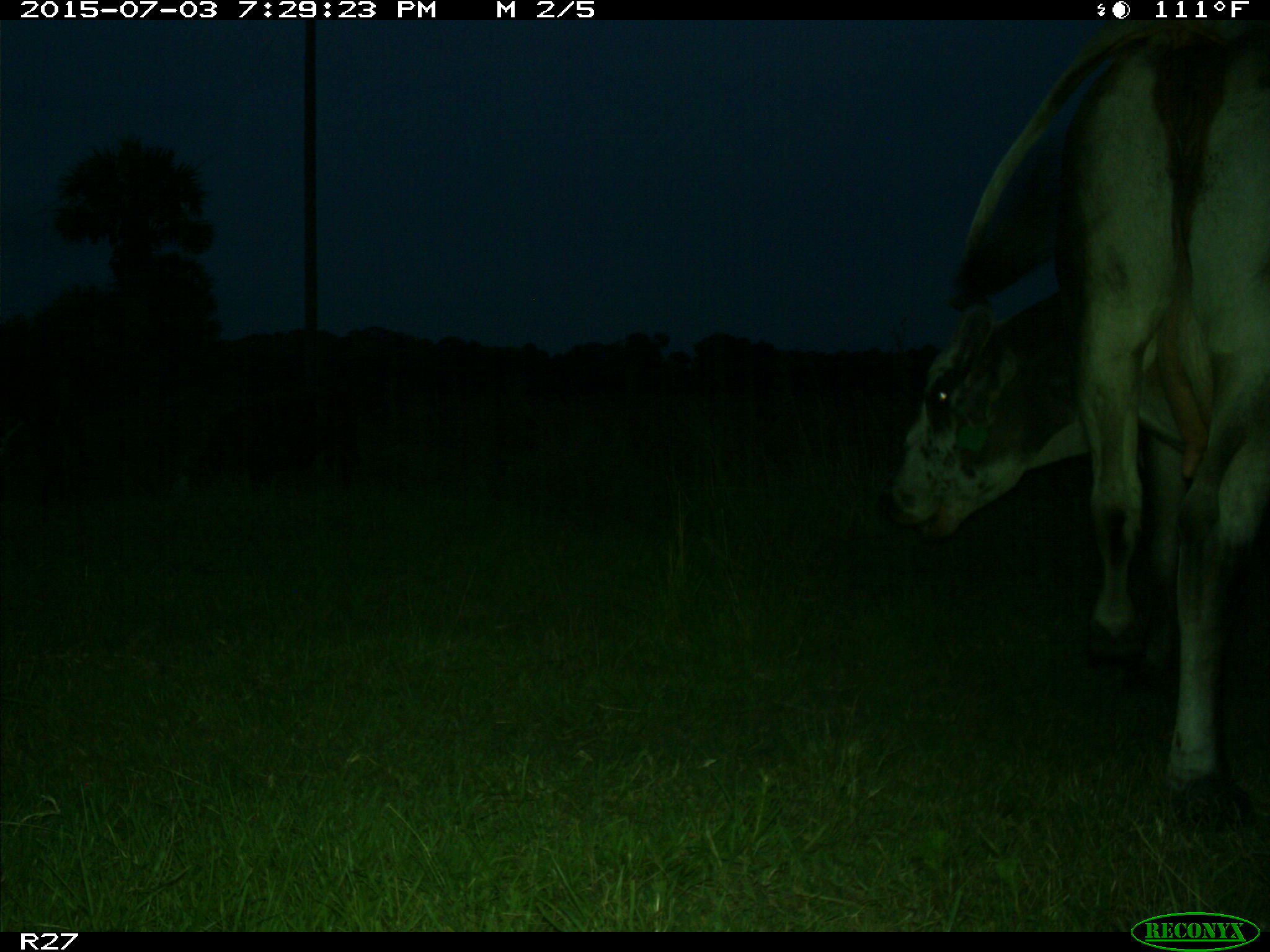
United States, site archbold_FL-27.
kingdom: Animalia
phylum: Chordata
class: Mammalia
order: Artiodactyla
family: Bovidae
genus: Bos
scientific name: Bos taurus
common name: domestic cow